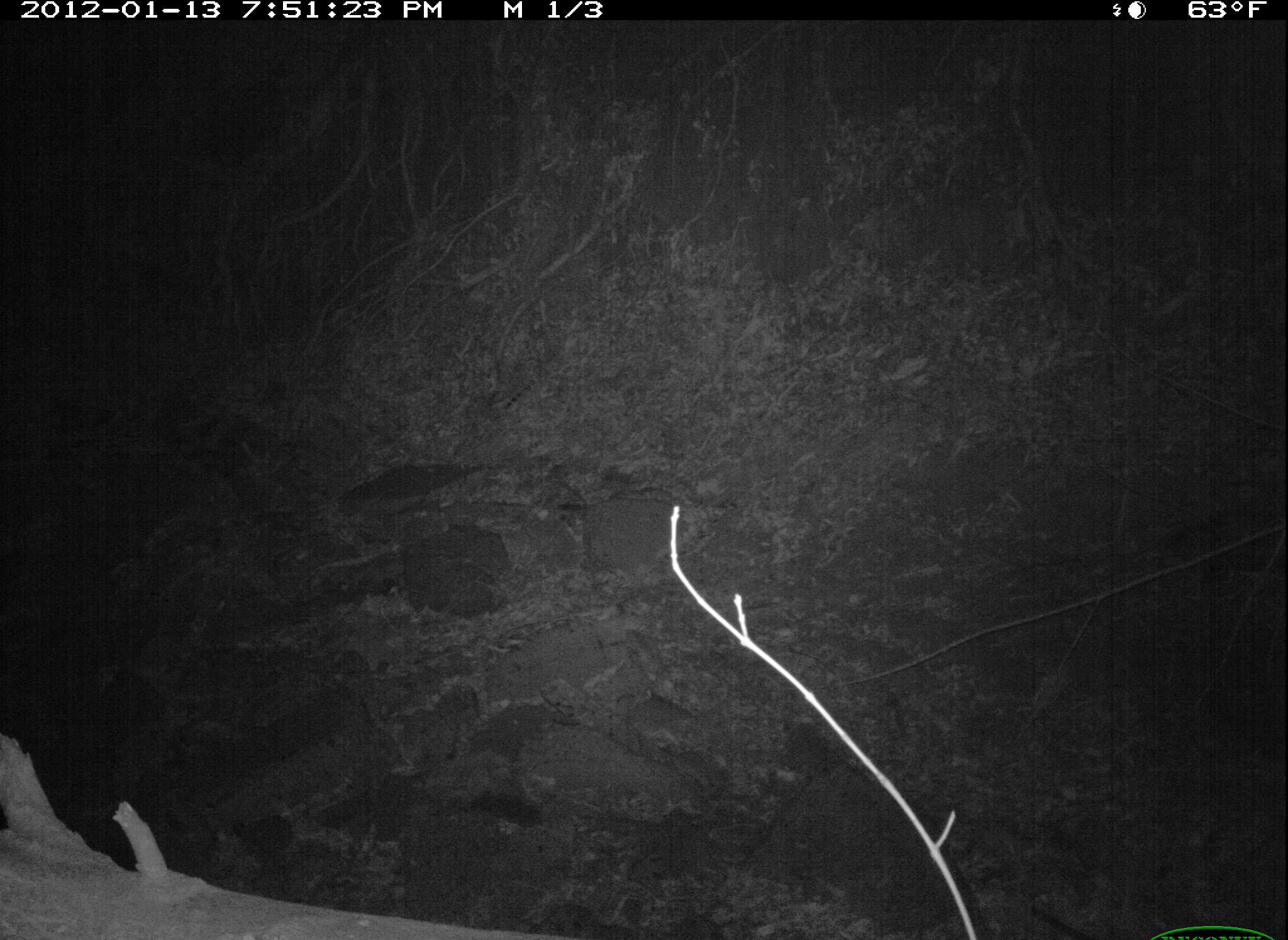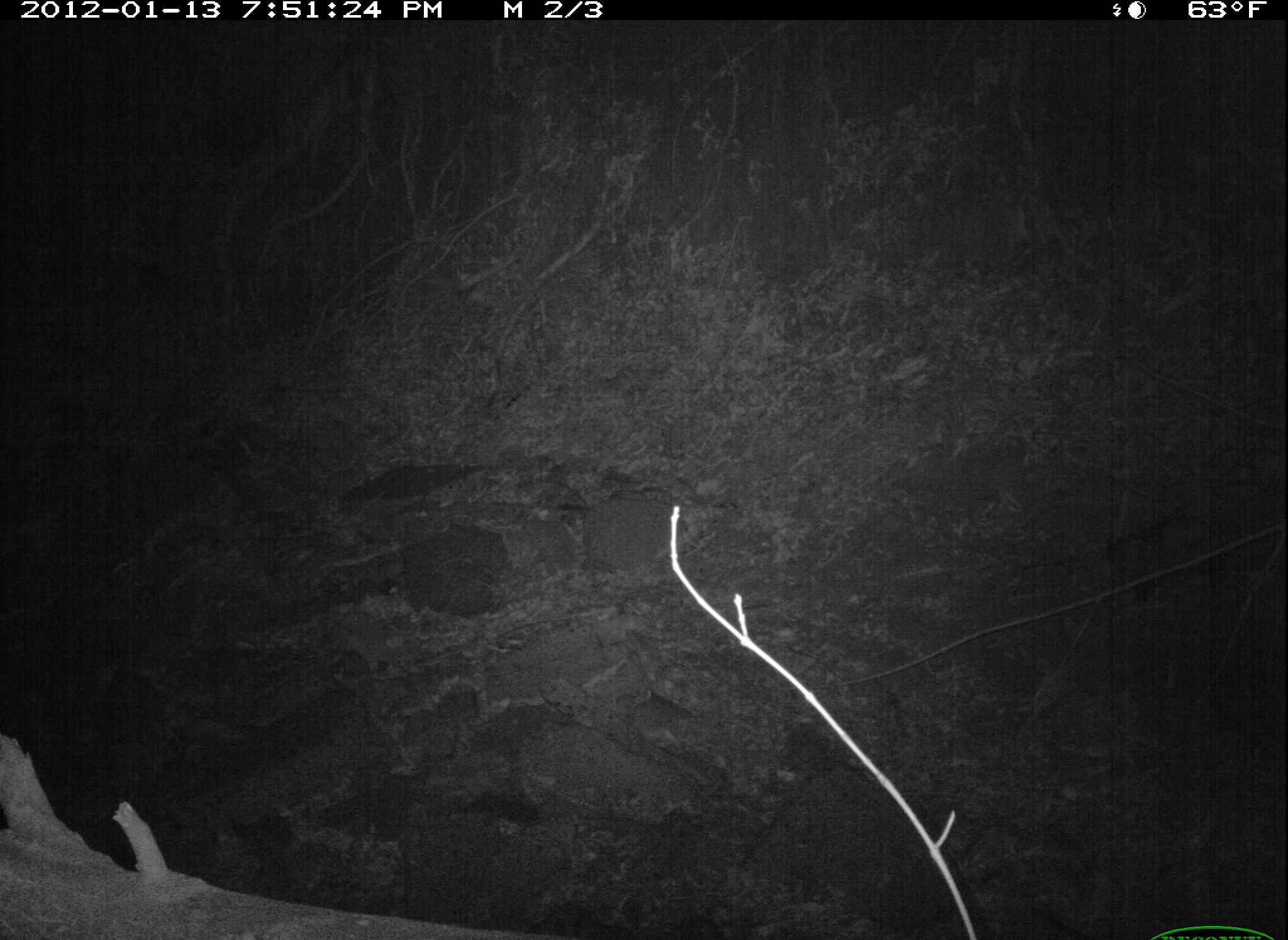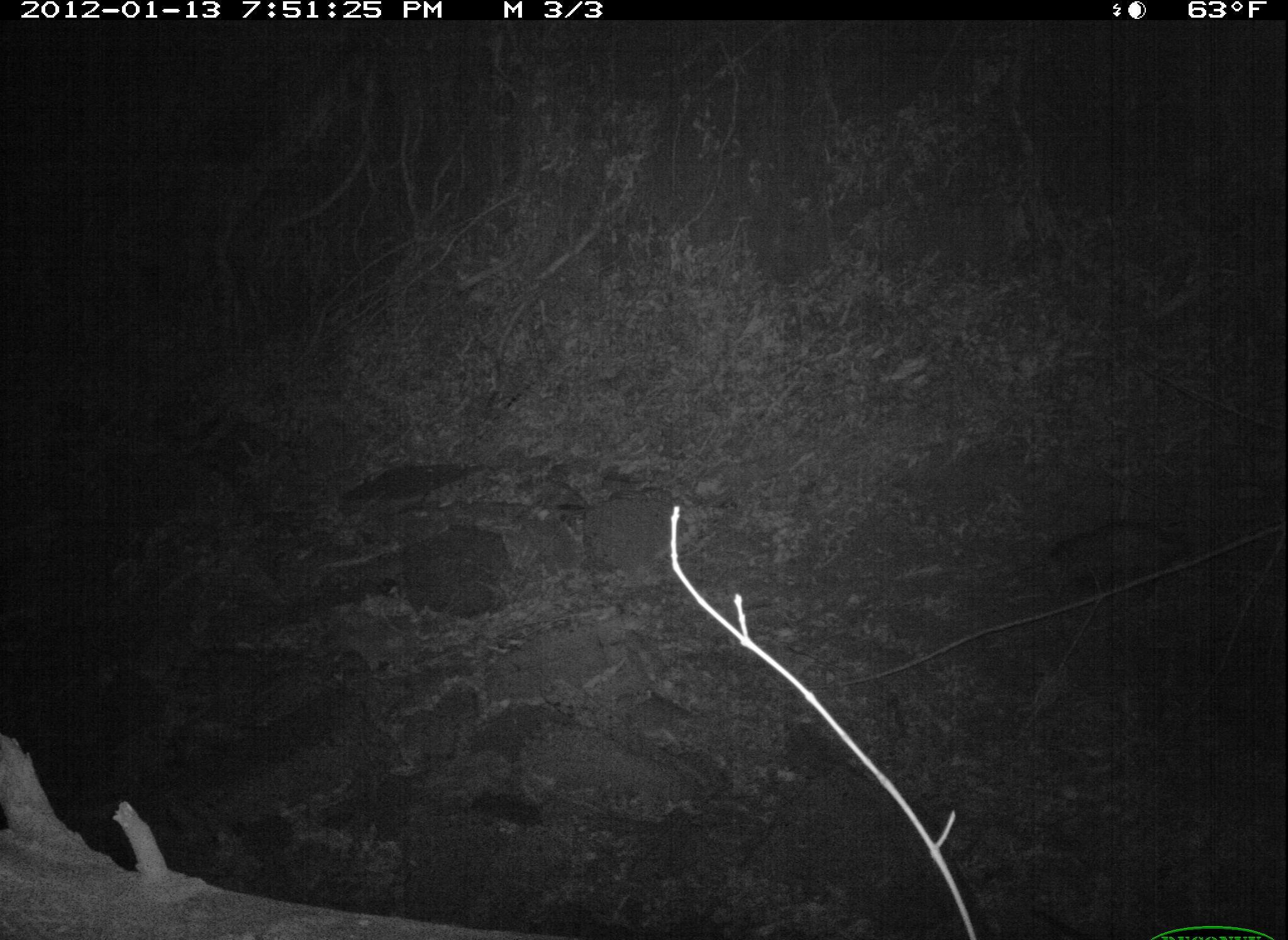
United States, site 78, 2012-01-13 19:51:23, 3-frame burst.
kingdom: Animalia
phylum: Chordata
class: Mammalia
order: Didelphimorphia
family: Didelphidae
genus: Didelphis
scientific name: Didelphis virginiana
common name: virginia opossum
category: opossum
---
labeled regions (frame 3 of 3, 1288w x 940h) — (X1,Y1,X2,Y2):
opossum: (1026,512,1222,619)